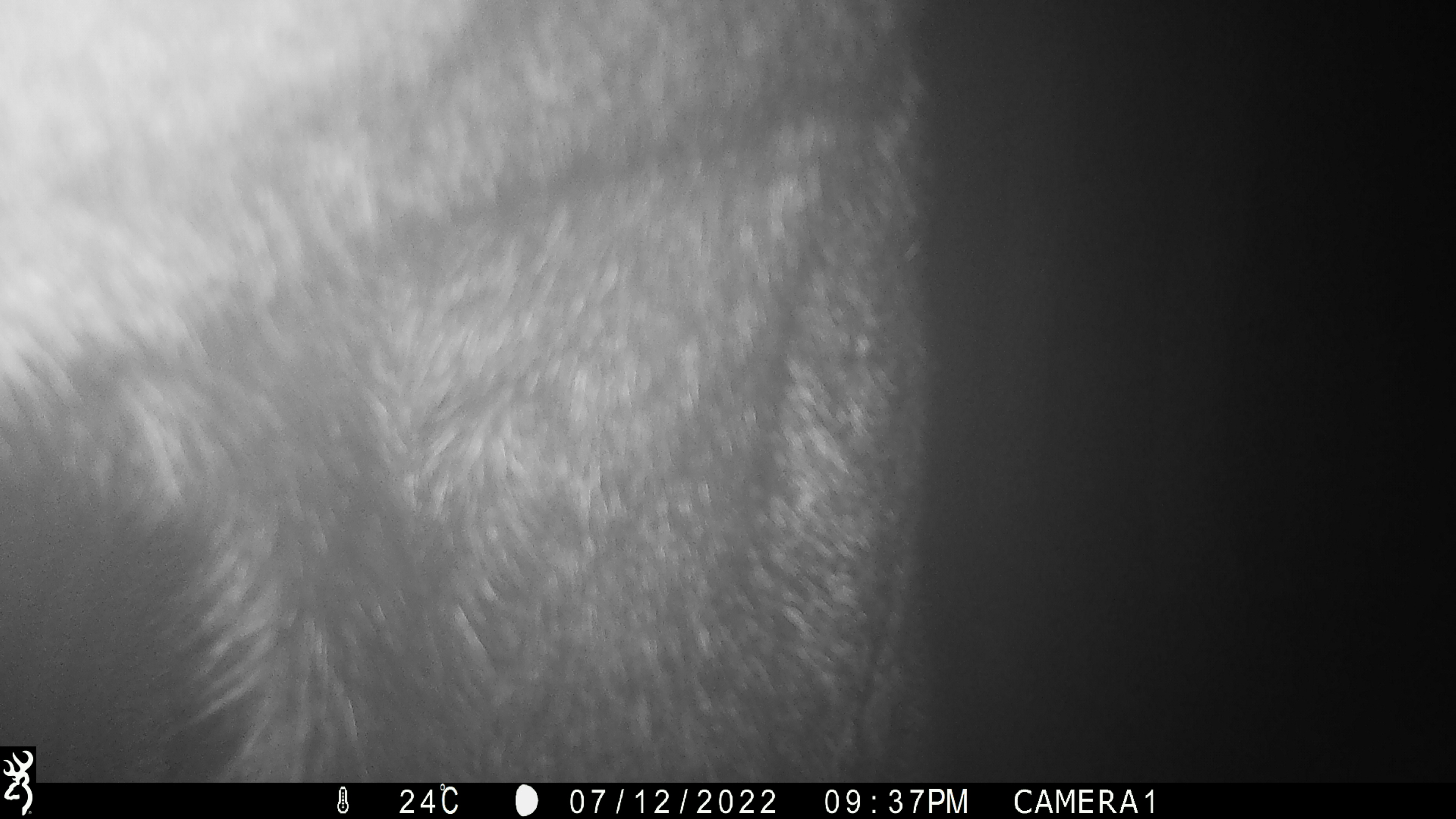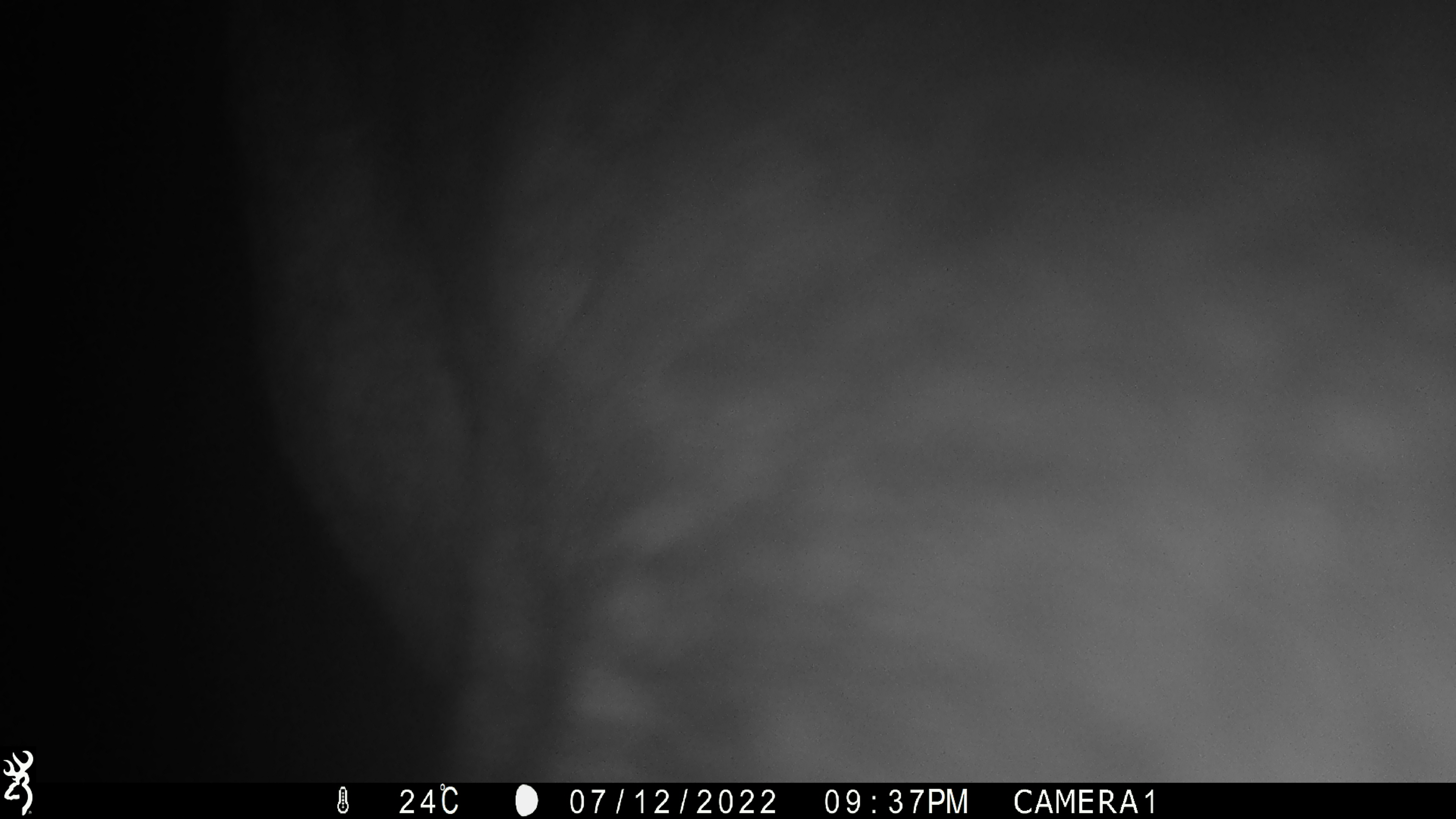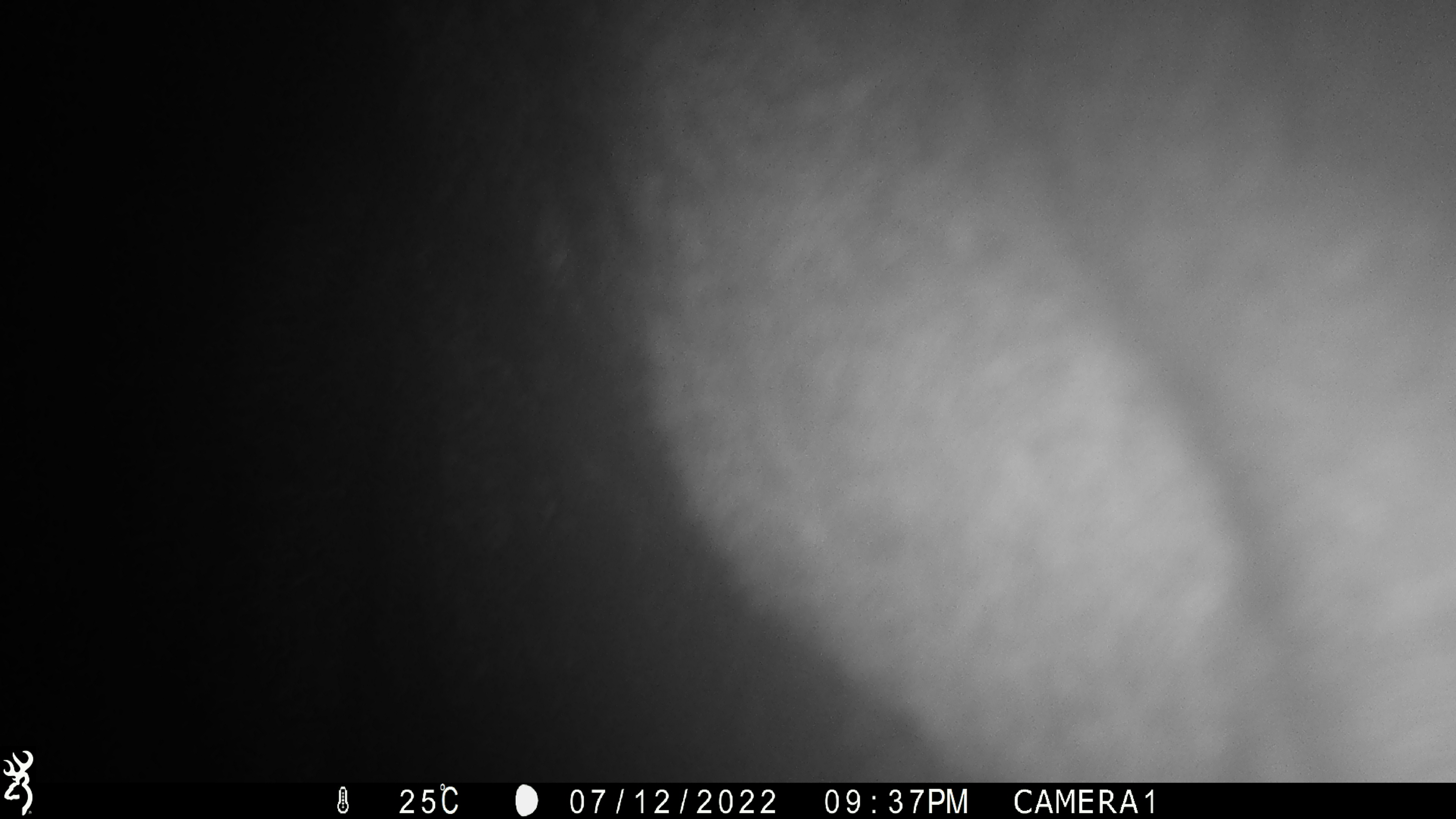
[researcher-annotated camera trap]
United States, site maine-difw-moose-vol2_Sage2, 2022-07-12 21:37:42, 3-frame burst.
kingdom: Animalia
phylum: Chordata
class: Mammalia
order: Artiodactyla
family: Cervidae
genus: Alces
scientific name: Alces alces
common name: moose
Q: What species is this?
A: Moose (Alces alces).